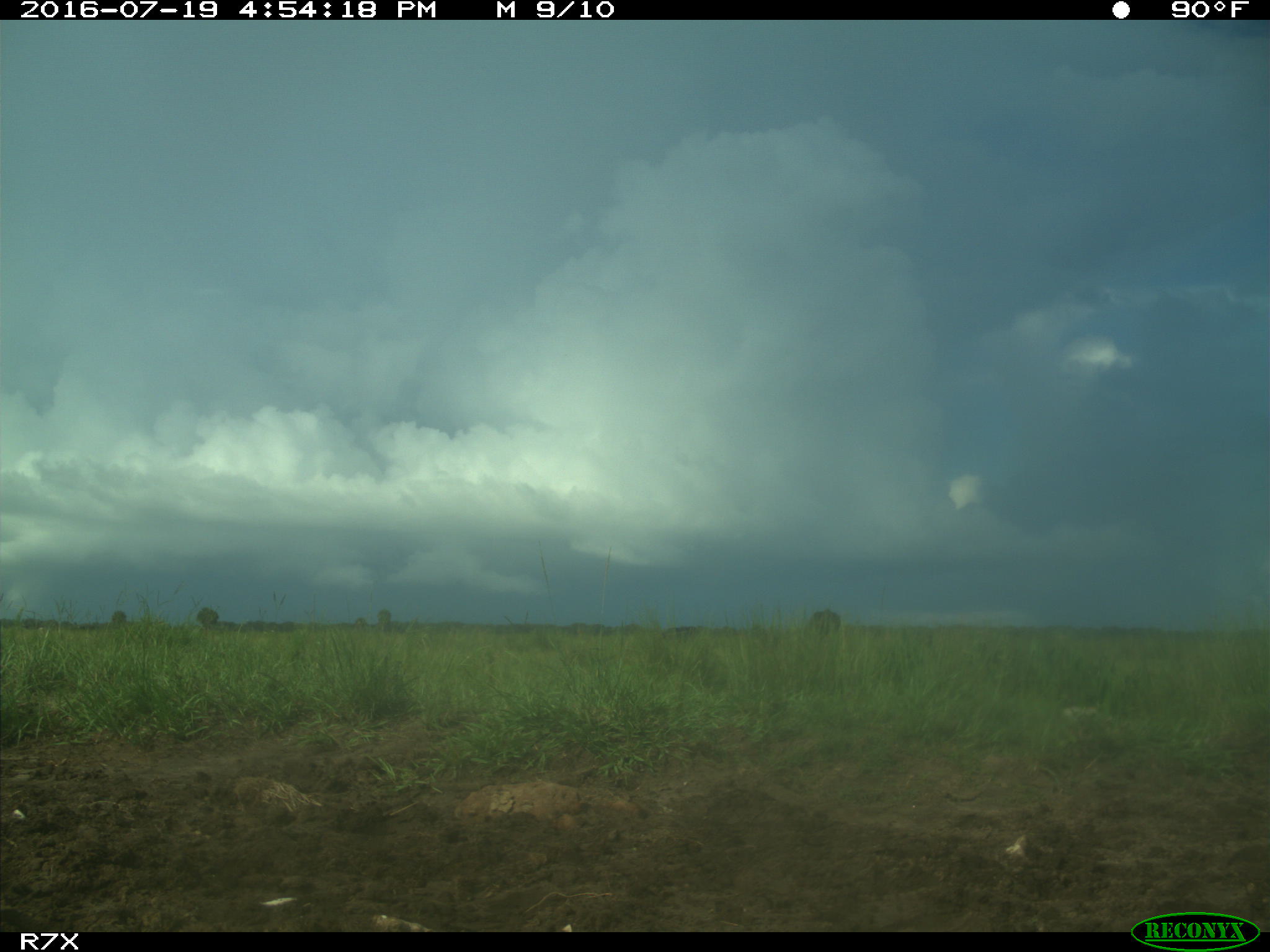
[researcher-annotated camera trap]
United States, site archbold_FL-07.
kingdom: Animalia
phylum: Chordata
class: Mammalia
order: Artiodactyla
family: Bovidae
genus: Bos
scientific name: Bos taurus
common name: domestic cow